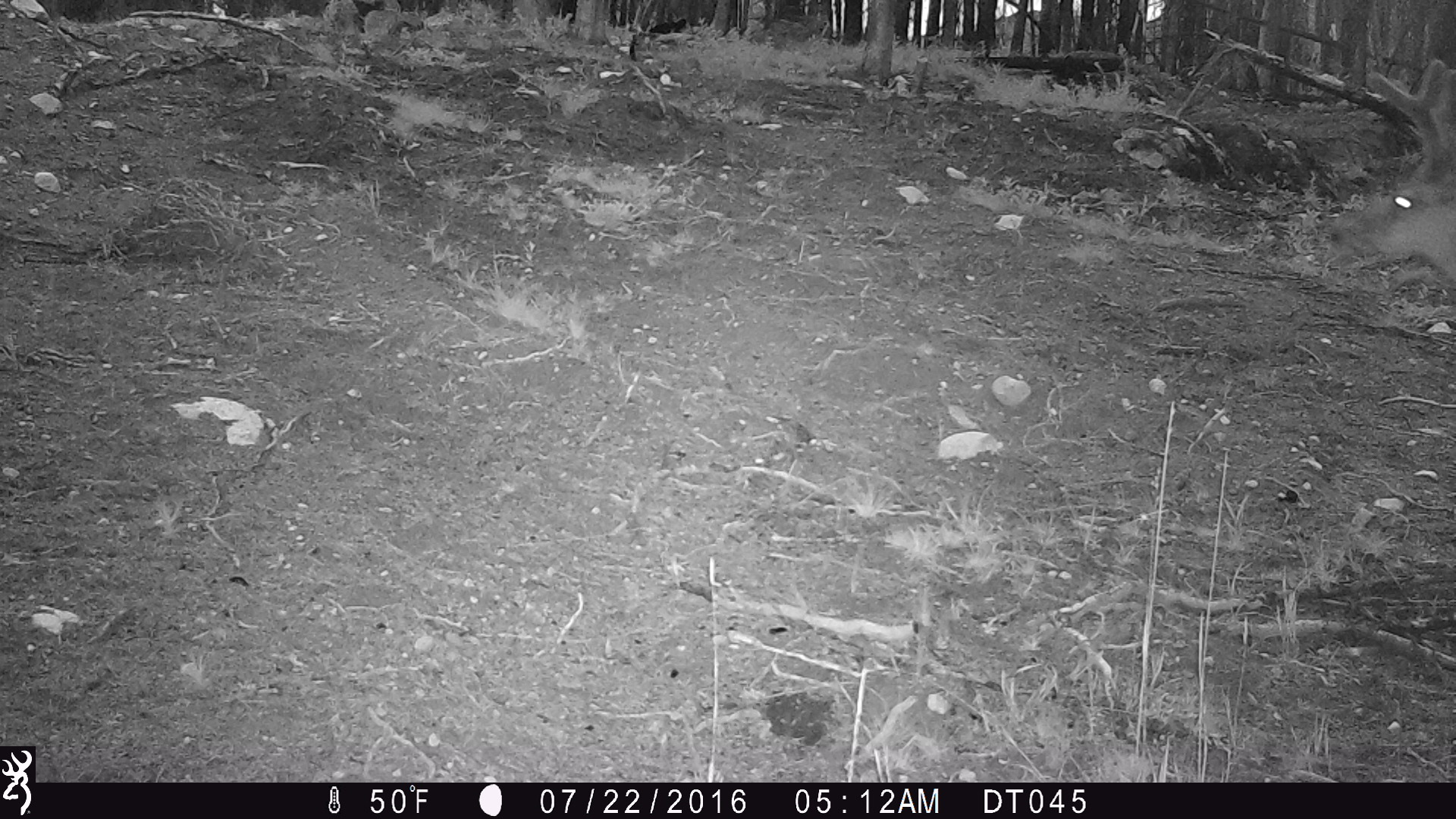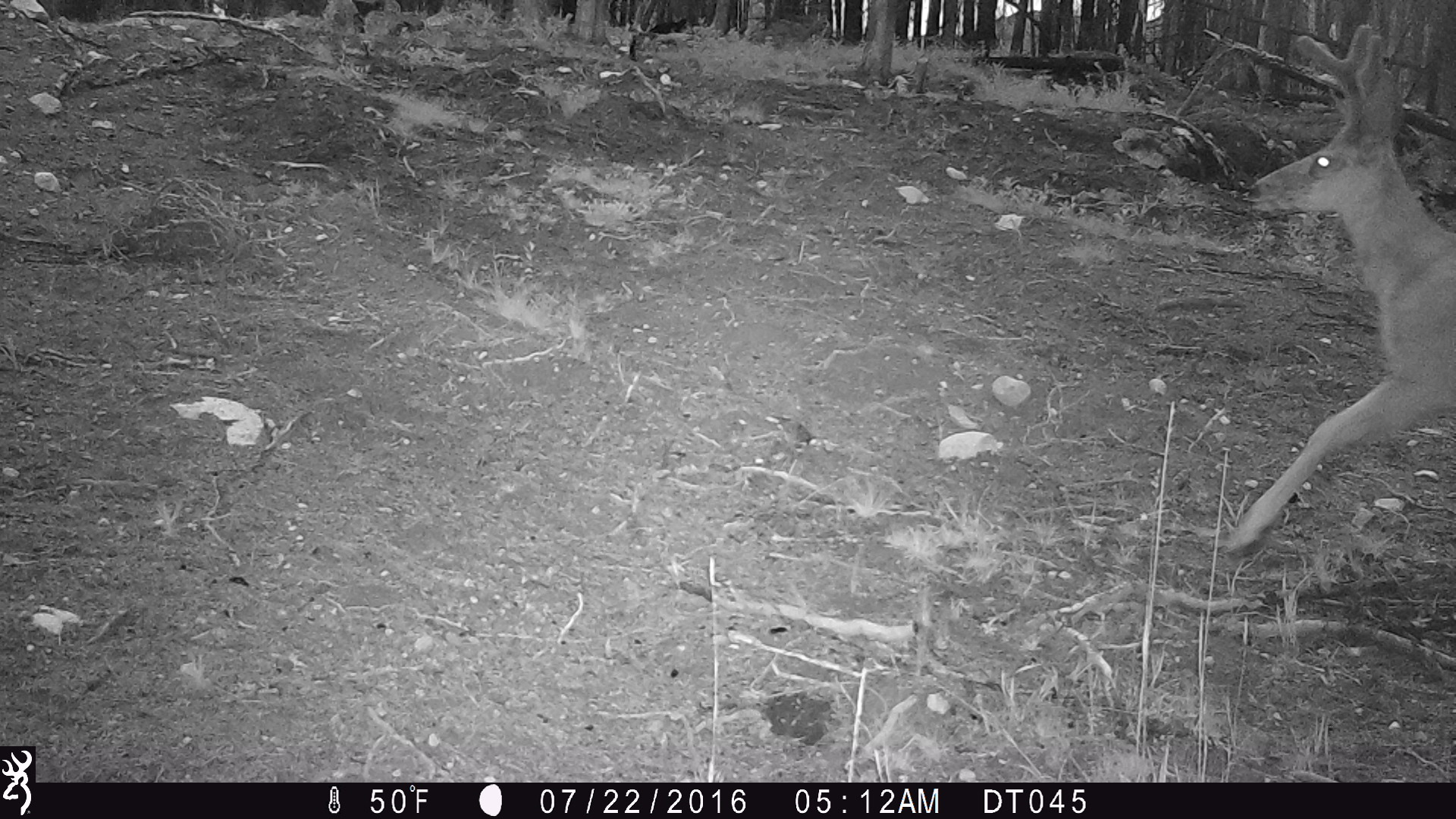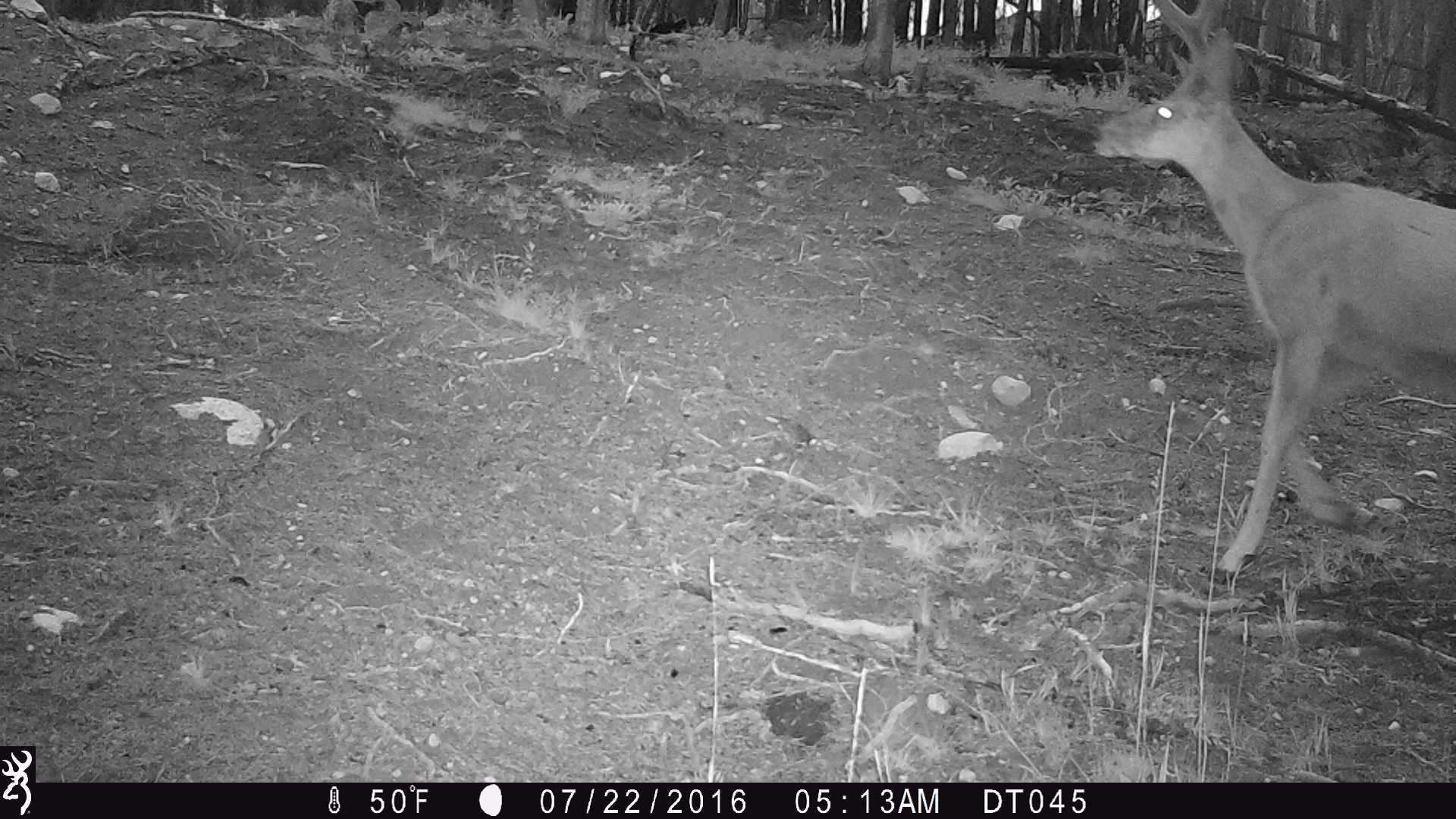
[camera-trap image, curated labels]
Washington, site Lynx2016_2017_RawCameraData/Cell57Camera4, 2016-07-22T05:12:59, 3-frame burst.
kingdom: Animalia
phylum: Chordata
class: Mammalia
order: Artiodactyla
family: Cervidae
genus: Odocoileus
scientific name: Odocoileus hemionus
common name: mule deer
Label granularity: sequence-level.